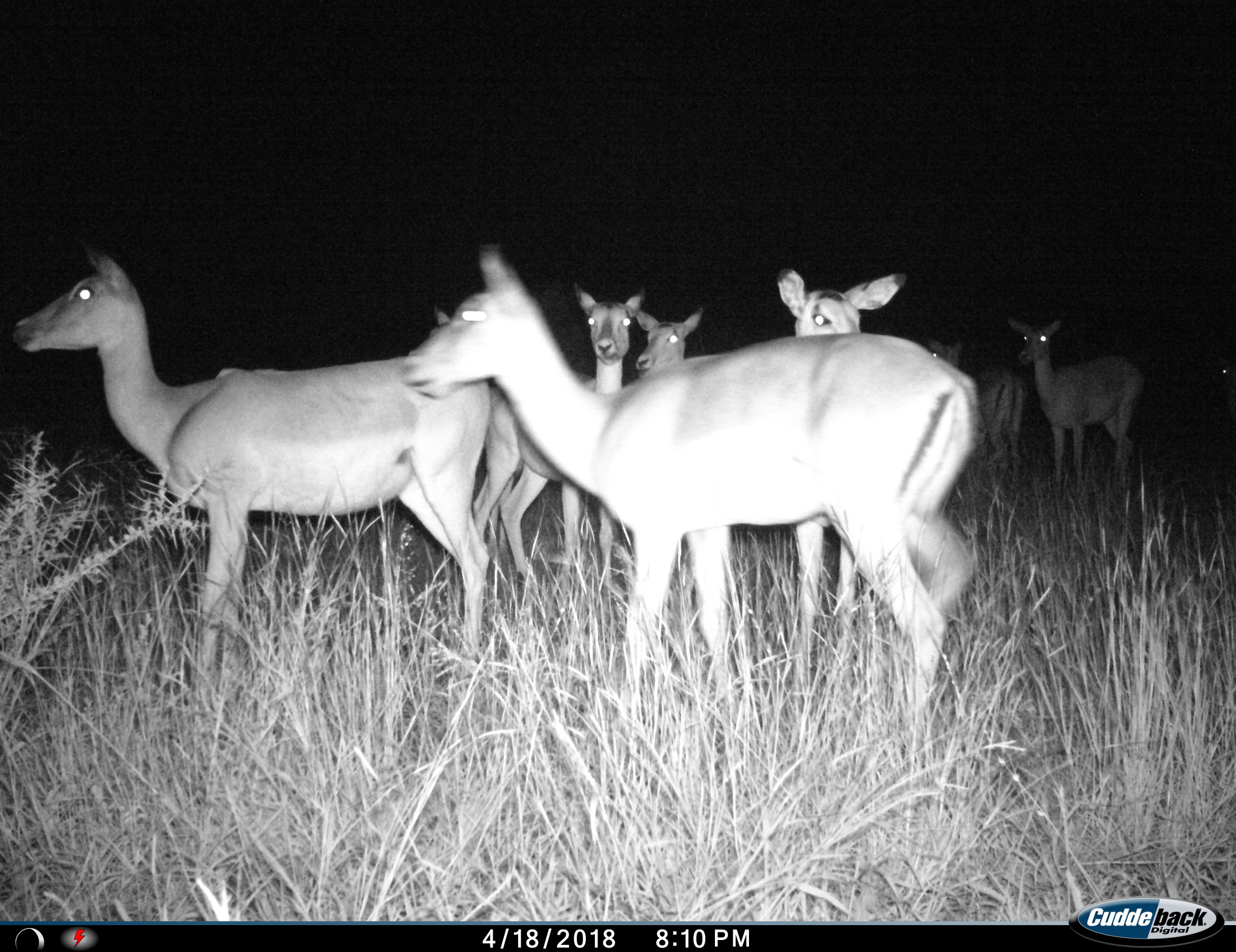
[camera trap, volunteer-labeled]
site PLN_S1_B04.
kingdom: Animalia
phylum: Chordata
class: Mammalia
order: Artiodactyla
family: Bovidae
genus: Aepyceros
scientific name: Aepyceros melampus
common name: impala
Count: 8.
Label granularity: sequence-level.